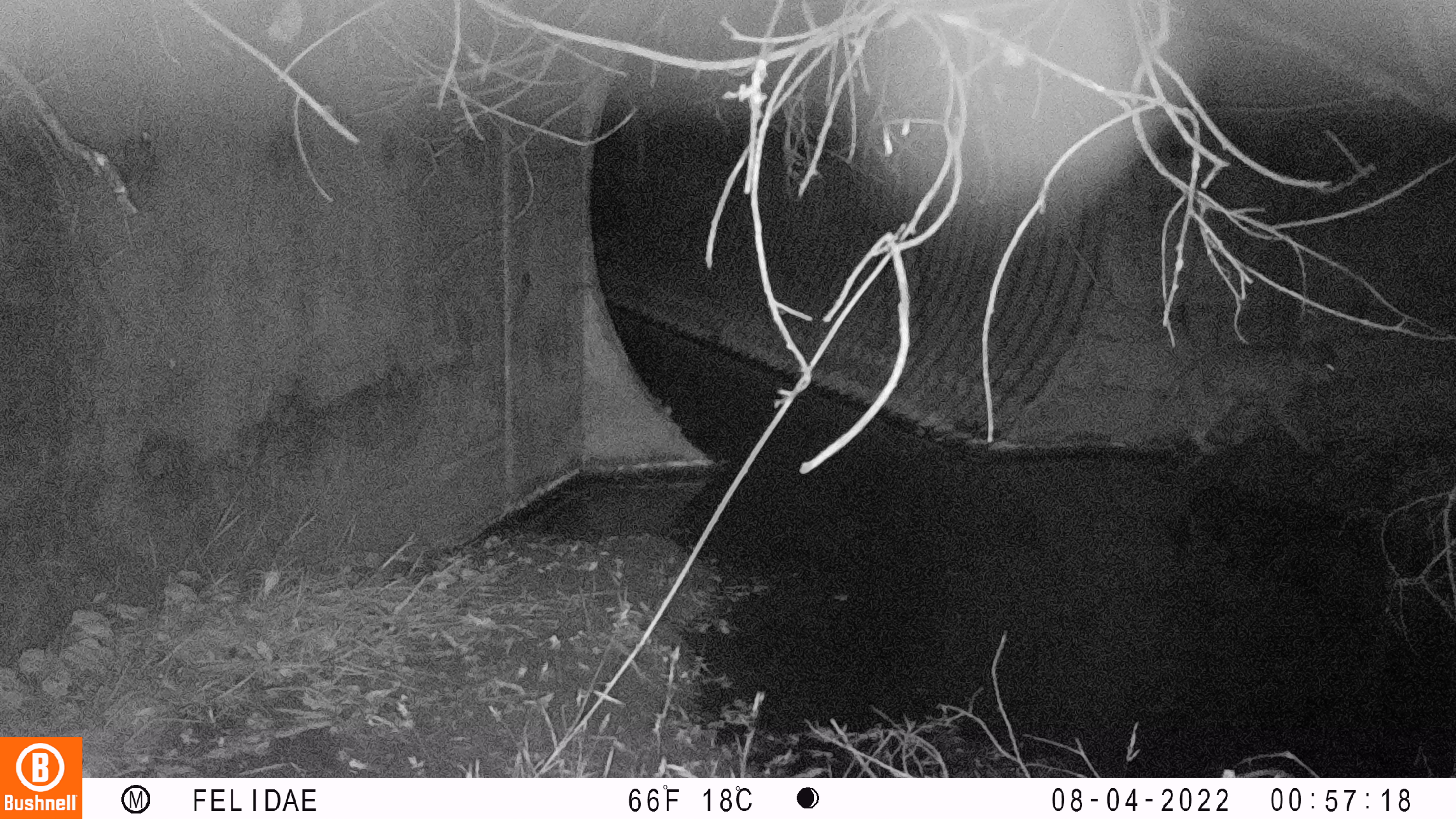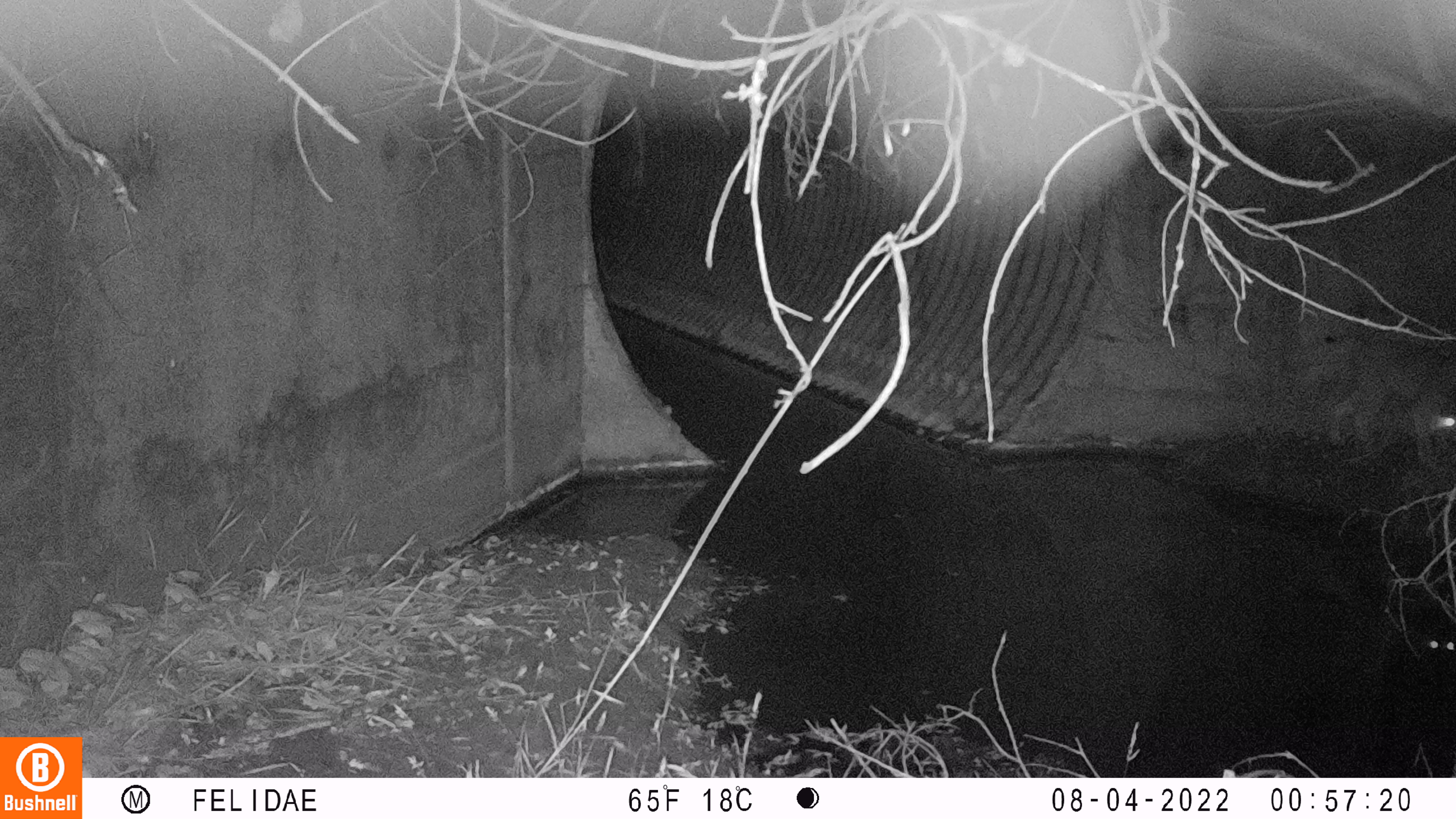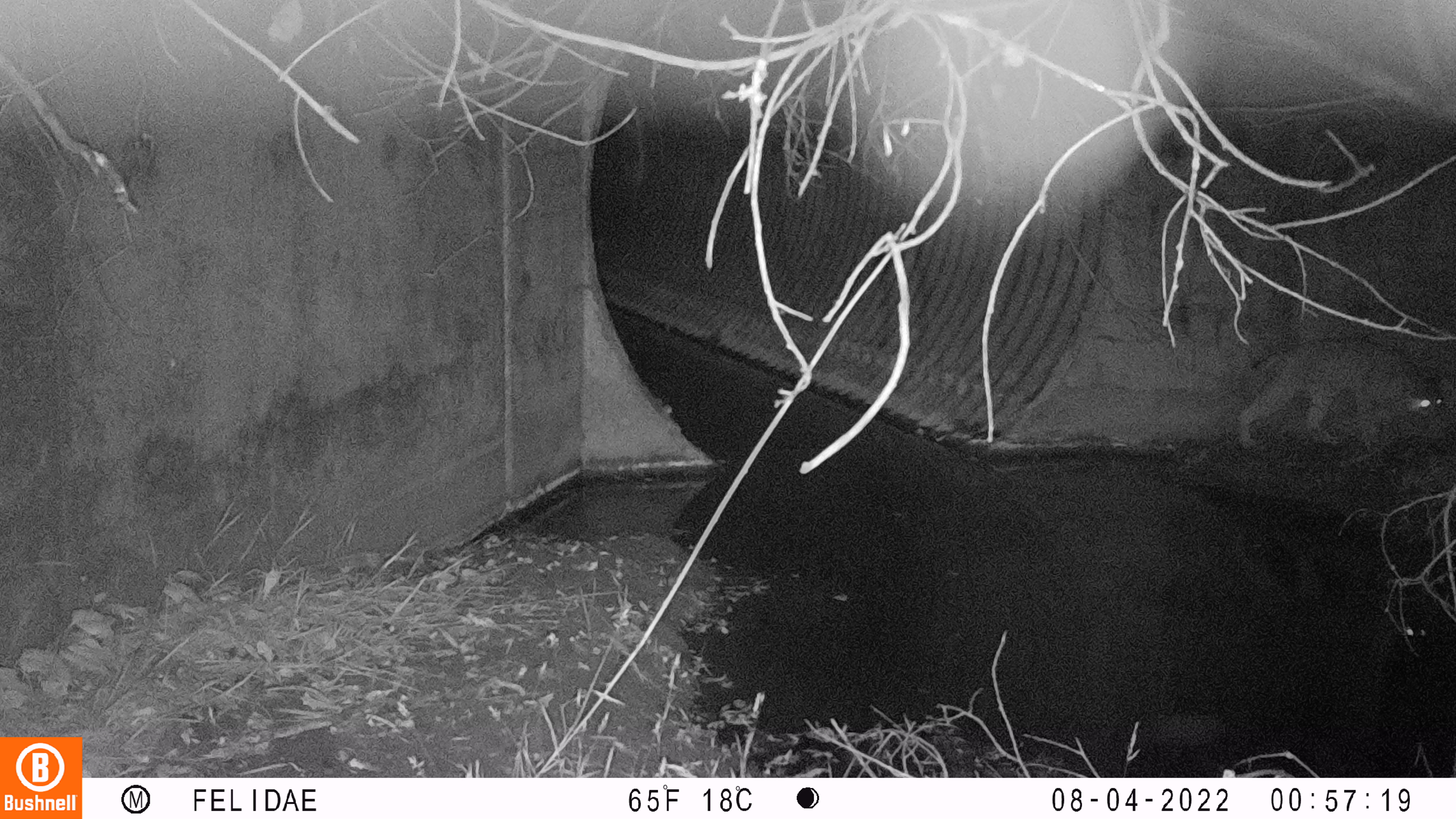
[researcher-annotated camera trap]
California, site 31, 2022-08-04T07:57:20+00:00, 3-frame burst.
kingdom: Animalia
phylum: Chordata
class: Mammalia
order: Carnivora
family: Felidae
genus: Lynx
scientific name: Lynx rufus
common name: bobcat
Bobcat (Lynx rufus).